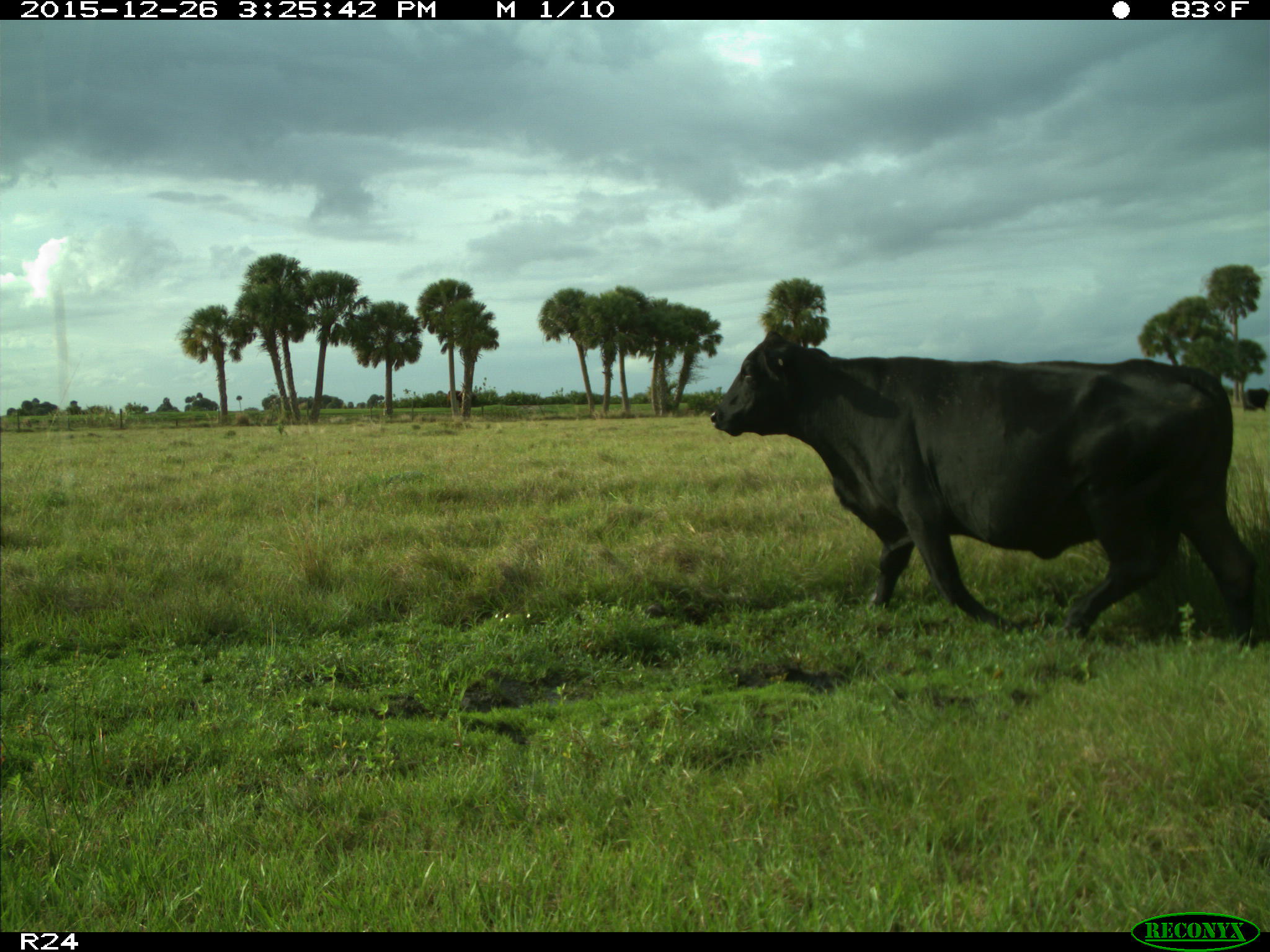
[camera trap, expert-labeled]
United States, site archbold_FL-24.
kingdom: Animalia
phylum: Chordata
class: Mammalia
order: Artiodactyla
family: Bovidae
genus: Bos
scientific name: Bos taurus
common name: domestic cow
Bos taurus (domestic cow).